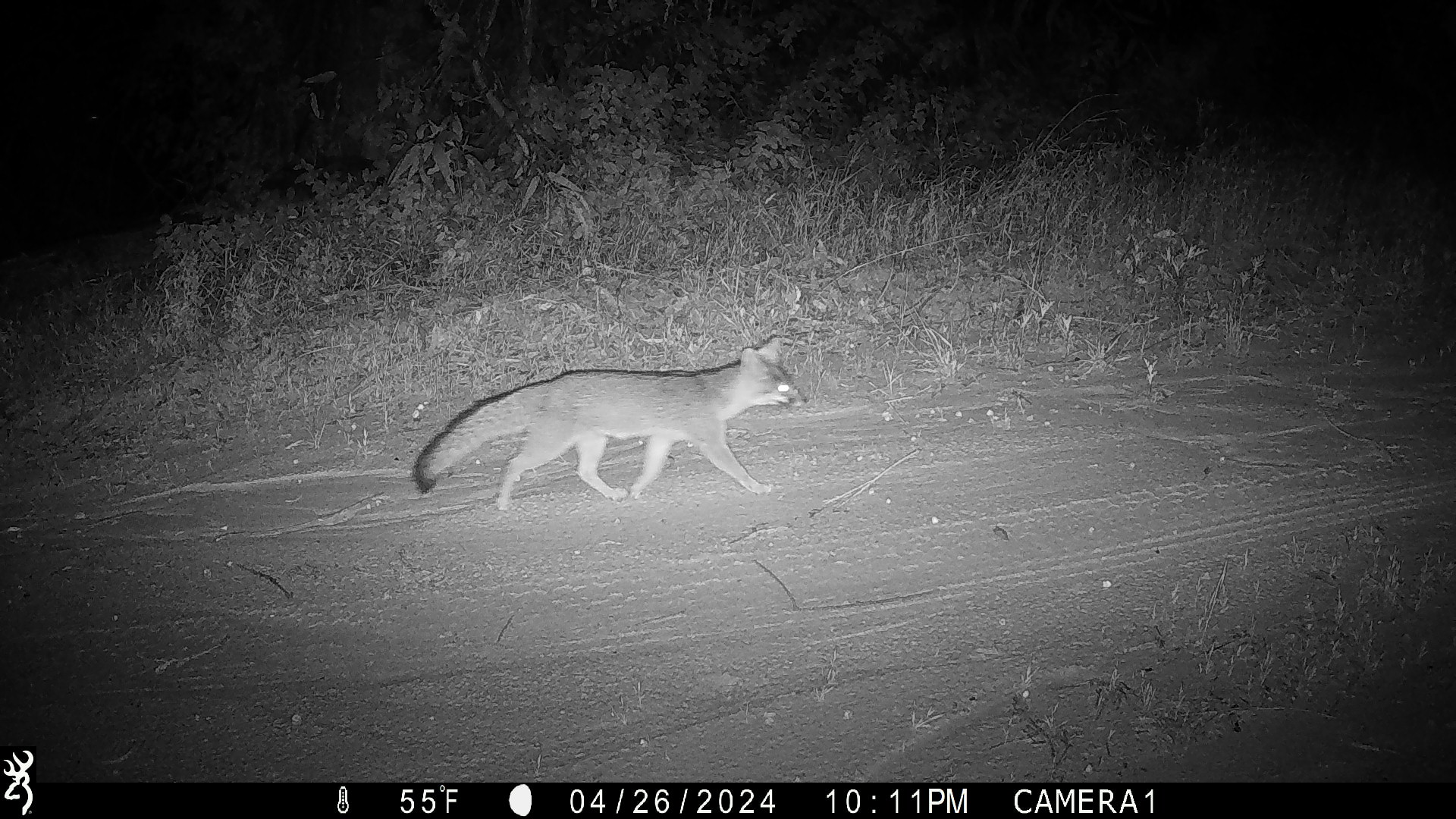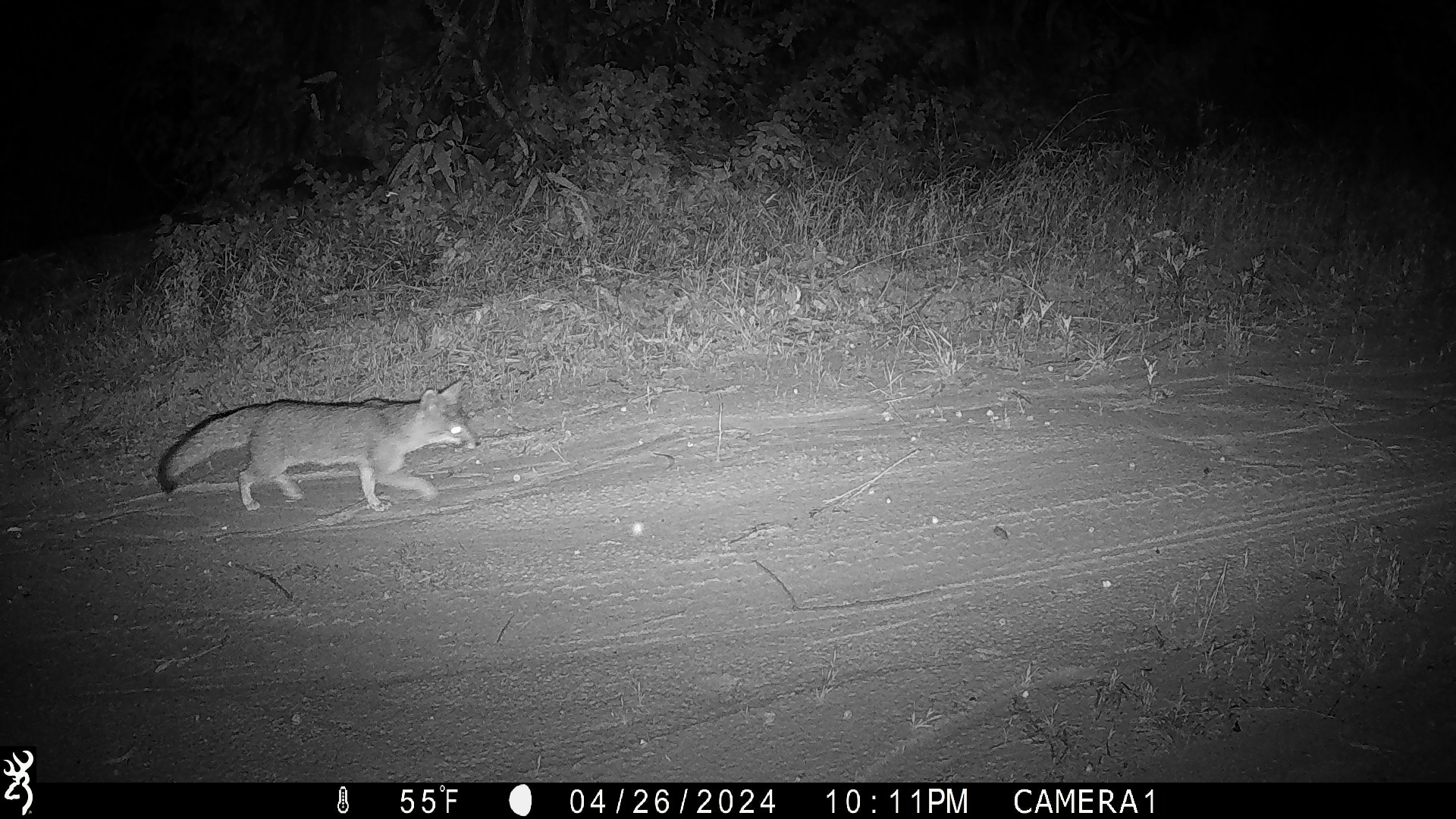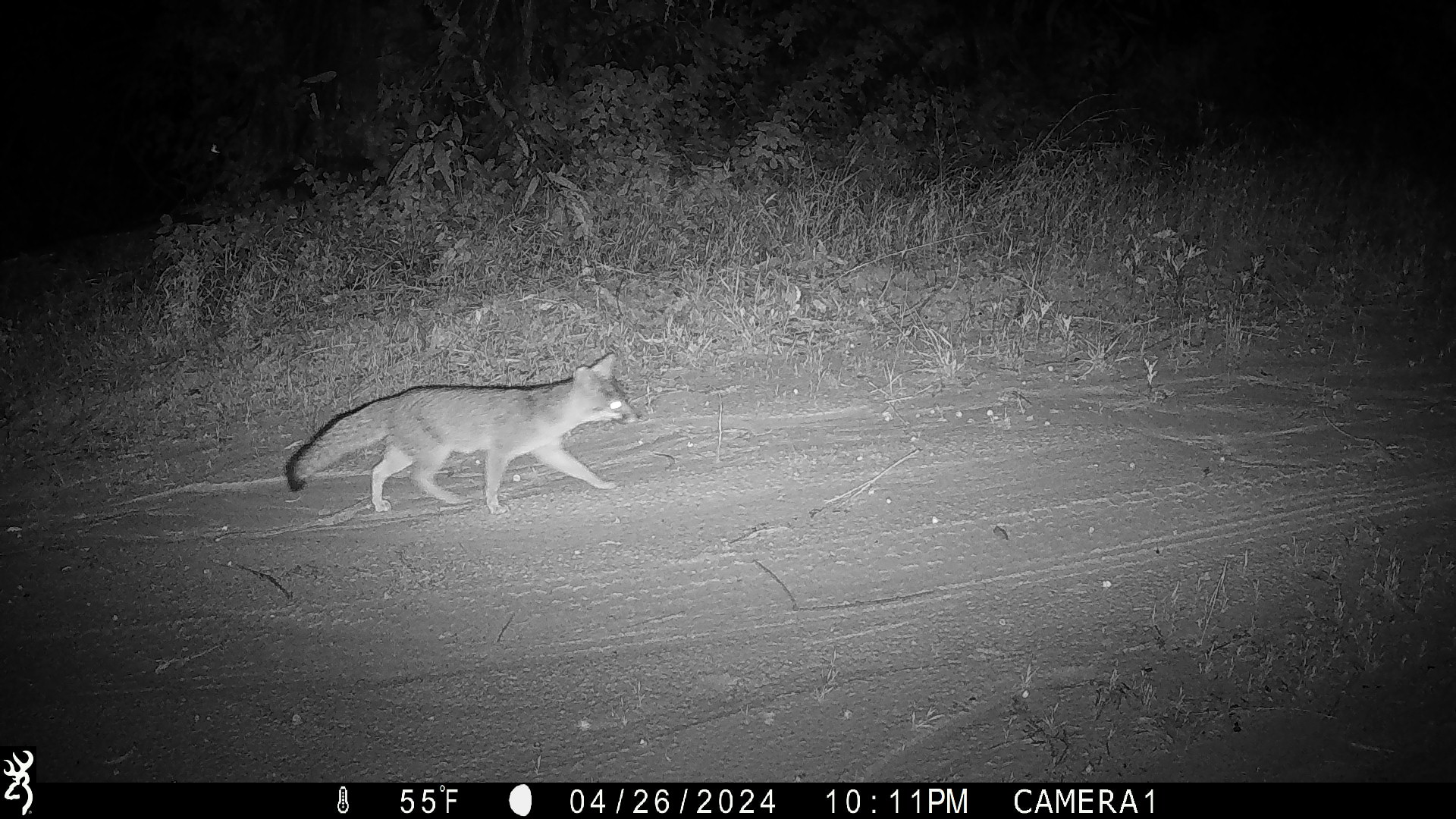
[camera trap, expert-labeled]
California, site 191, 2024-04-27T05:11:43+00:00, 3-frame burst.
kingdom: Animalia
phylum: Chordata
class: Mammalia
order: Carnivora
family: Canidae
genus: Urocyon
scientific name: Urocyon cinereoargenteus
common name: gray fox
Gray fox (Urocyon cinereoargenteus).